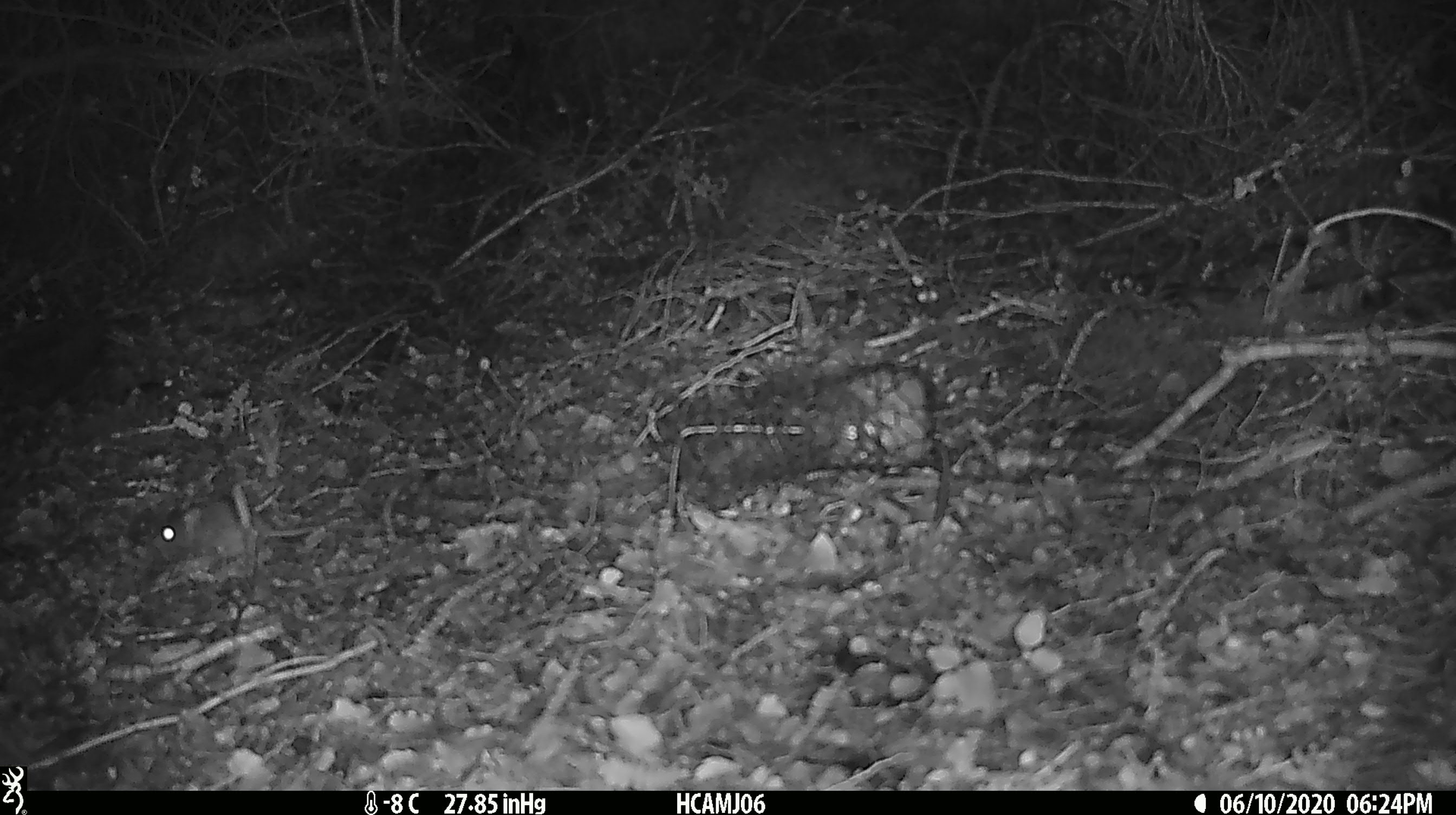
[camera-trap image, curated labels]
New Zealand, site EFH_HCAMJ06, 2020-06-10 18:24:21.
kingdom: Animalia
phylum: Chordata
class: Mammalia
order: Rodentia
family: Muridae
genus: Mus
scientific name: Mus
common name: mouse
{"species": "mouse (Mus)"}